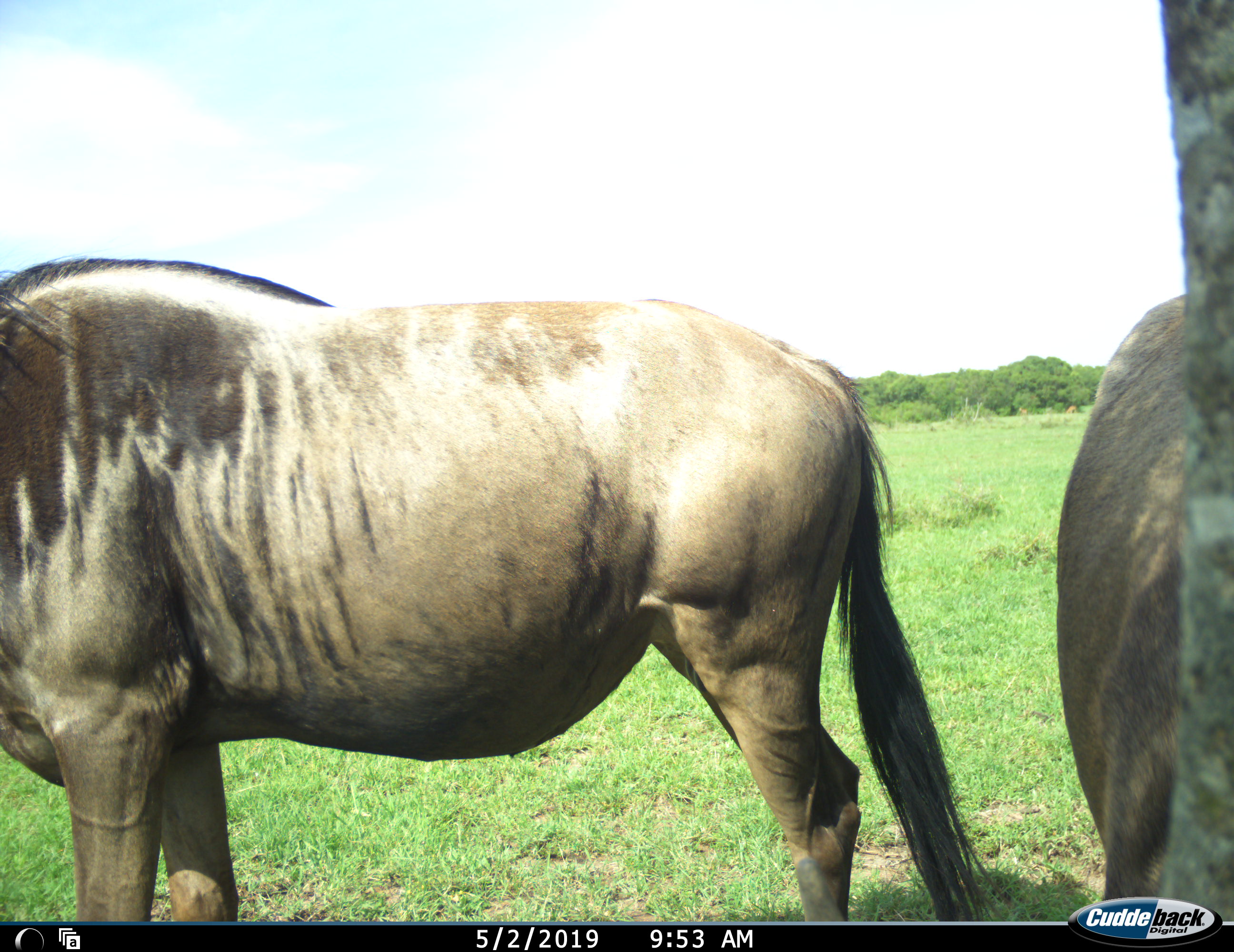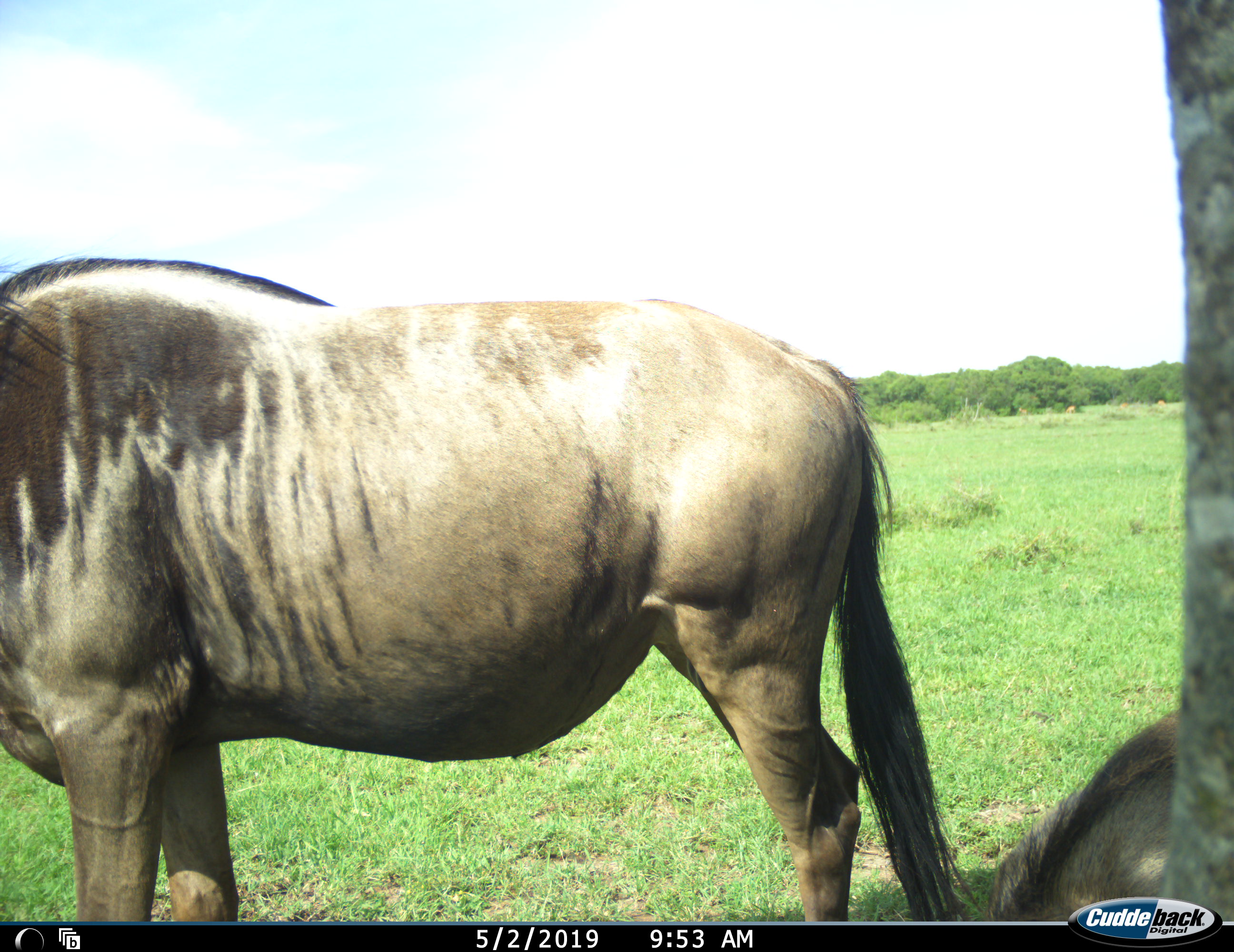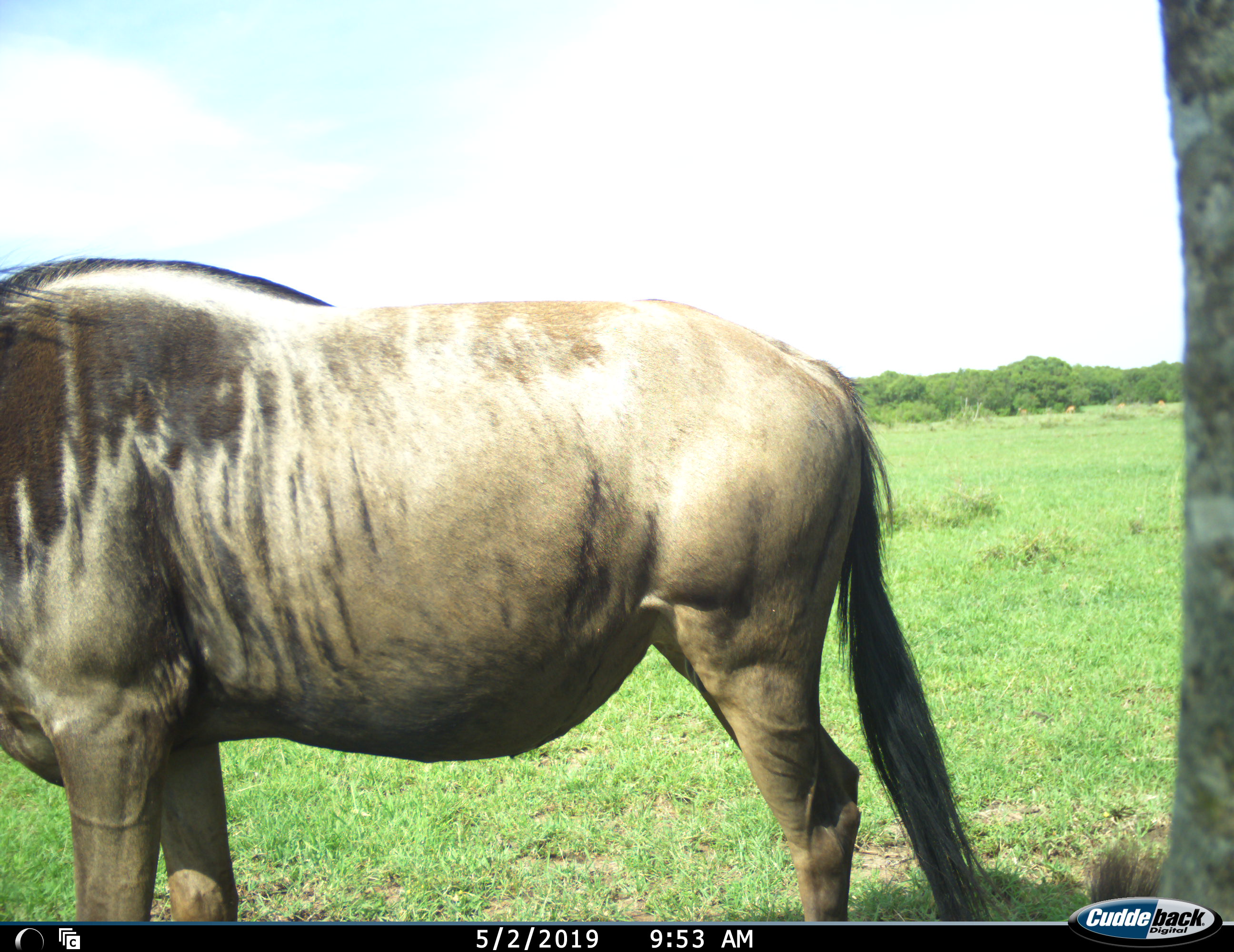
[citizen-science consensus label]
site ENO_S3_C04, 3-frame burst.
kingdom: Animalia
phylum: Chordata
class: Mammalia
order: Artiodactyla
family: Bovidae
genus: Connochaetes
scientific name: Connochaetes taurinus taurinus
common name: blue wildebeest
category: wildebeestblue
Wildebeestblue (blue wildebeest) (Connochaetes taurinus taurinus), count 2. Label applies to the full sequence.